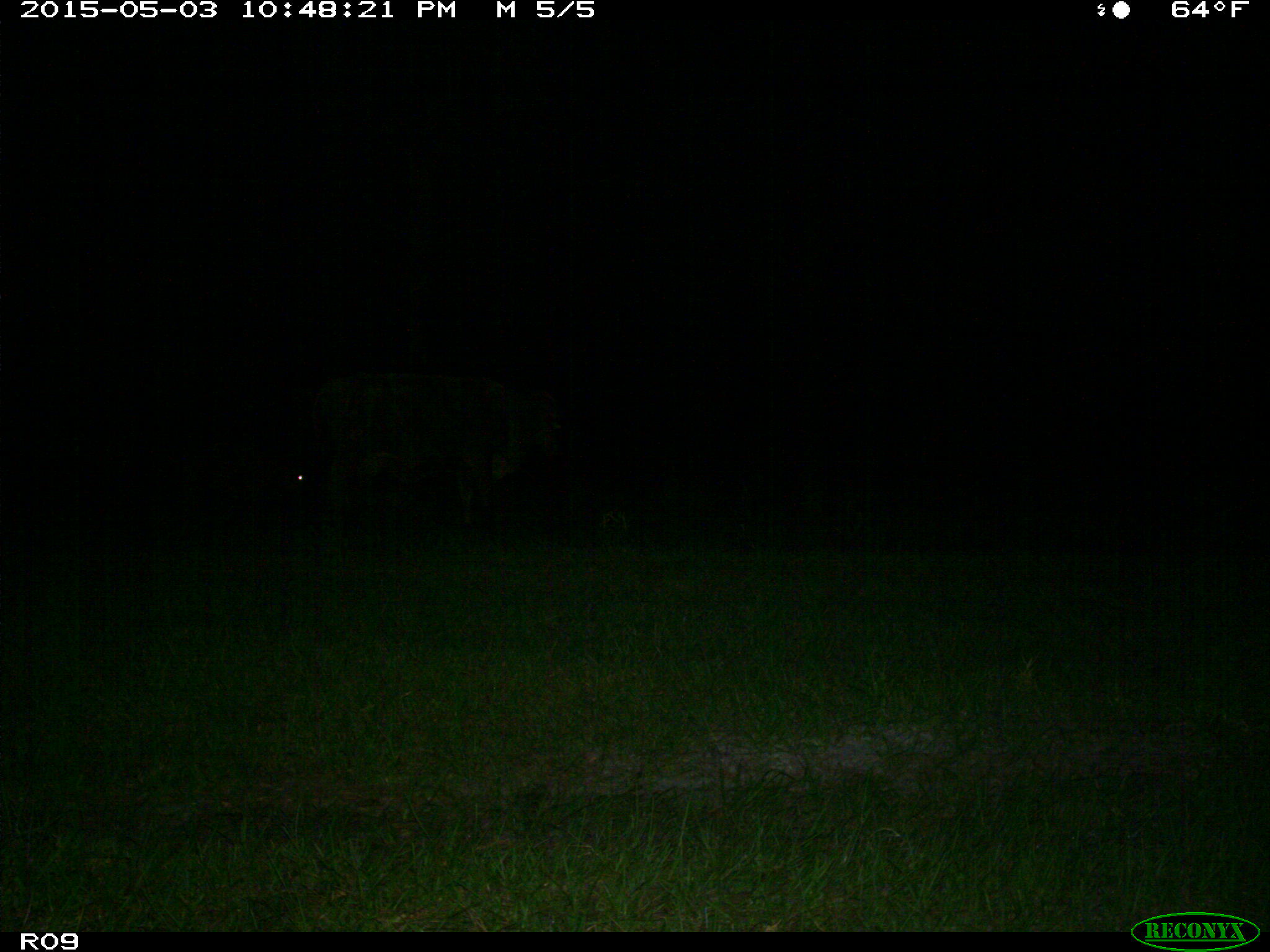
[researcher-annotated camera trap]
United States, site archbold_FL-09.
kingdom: Animalia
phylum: Chordata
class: Mammalia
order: Artiodactyla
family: Bovidae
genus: Bos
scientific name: Bos taurus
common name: domestic cow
Bos taurus (domestic cow).